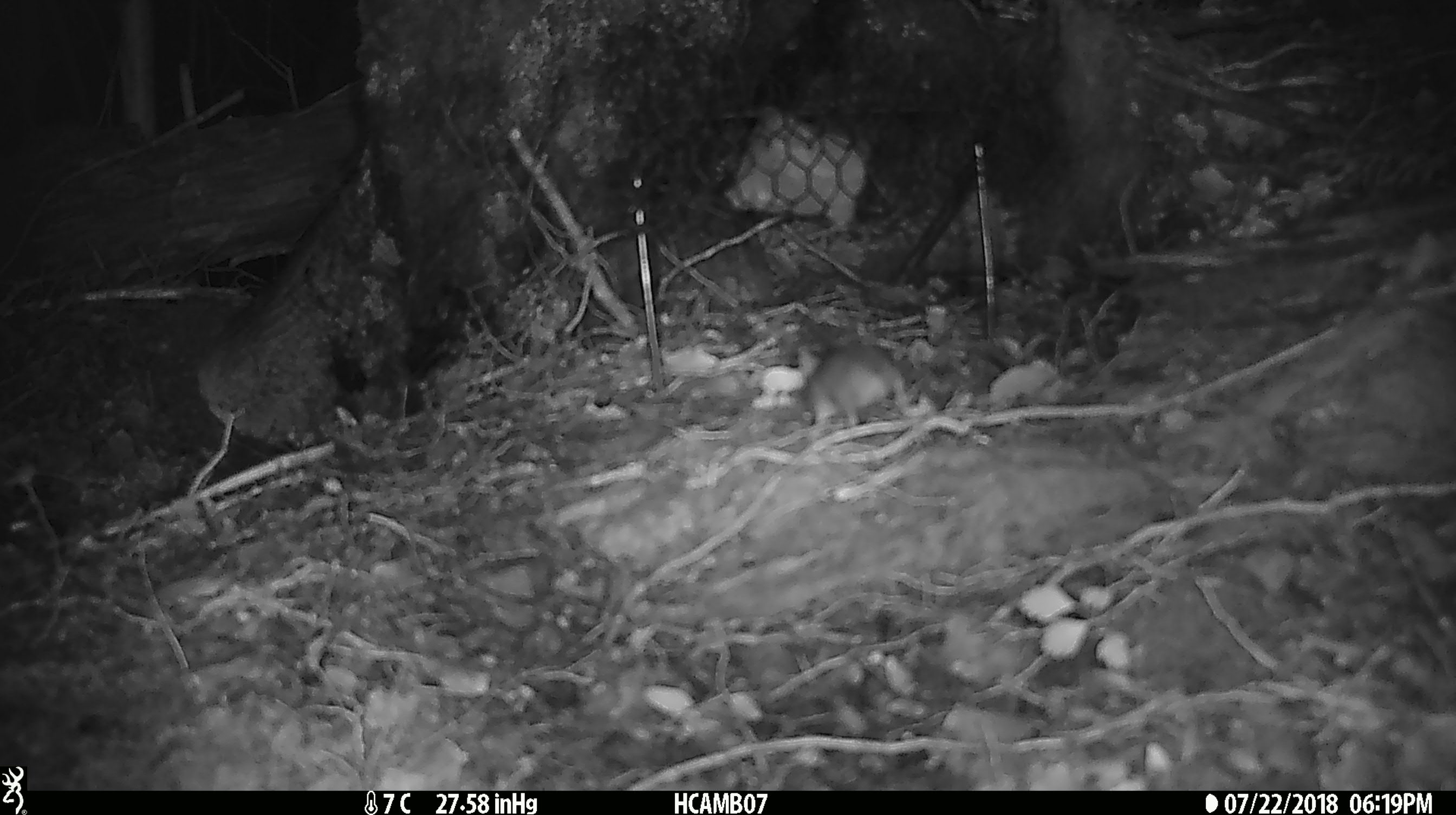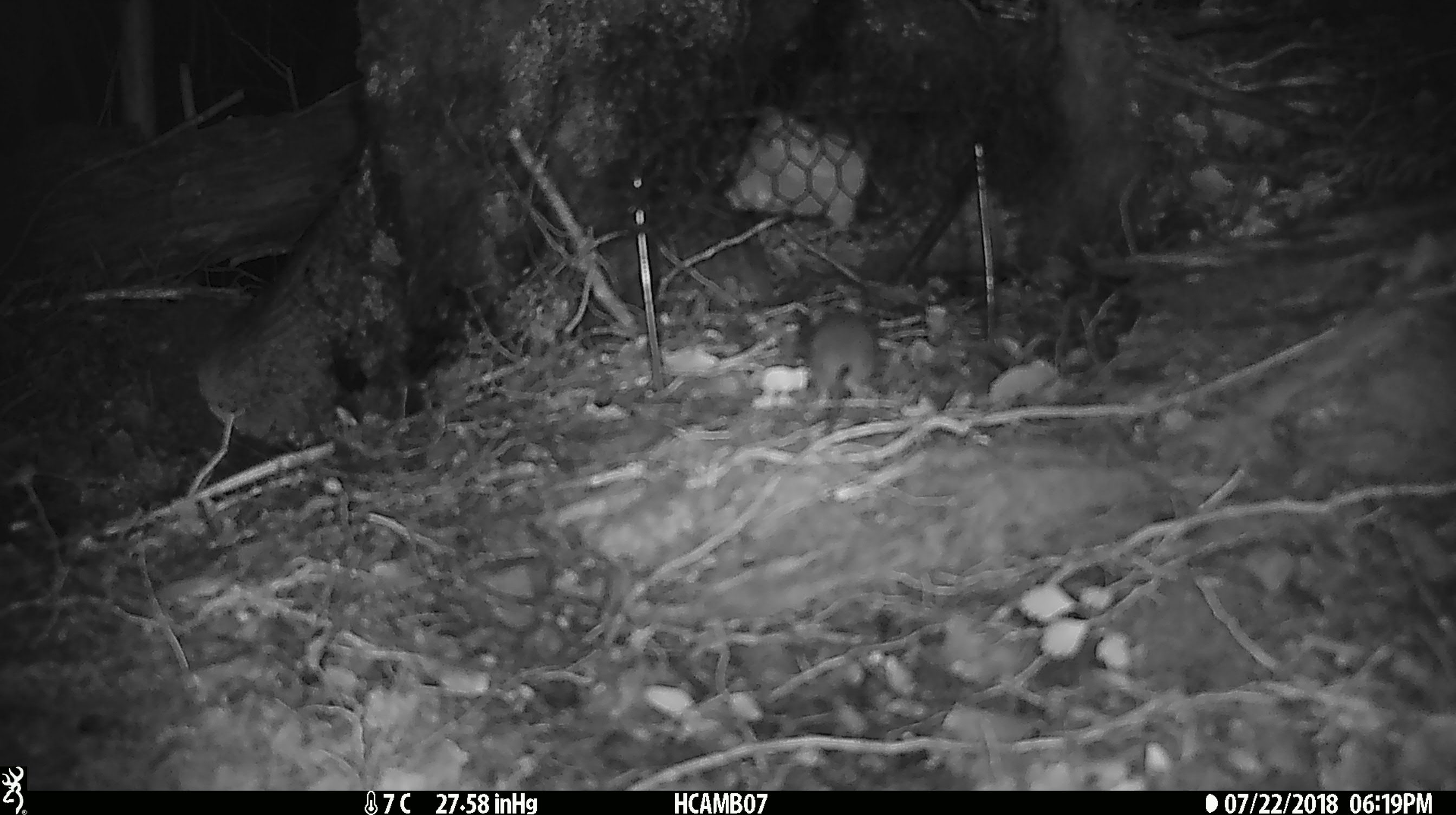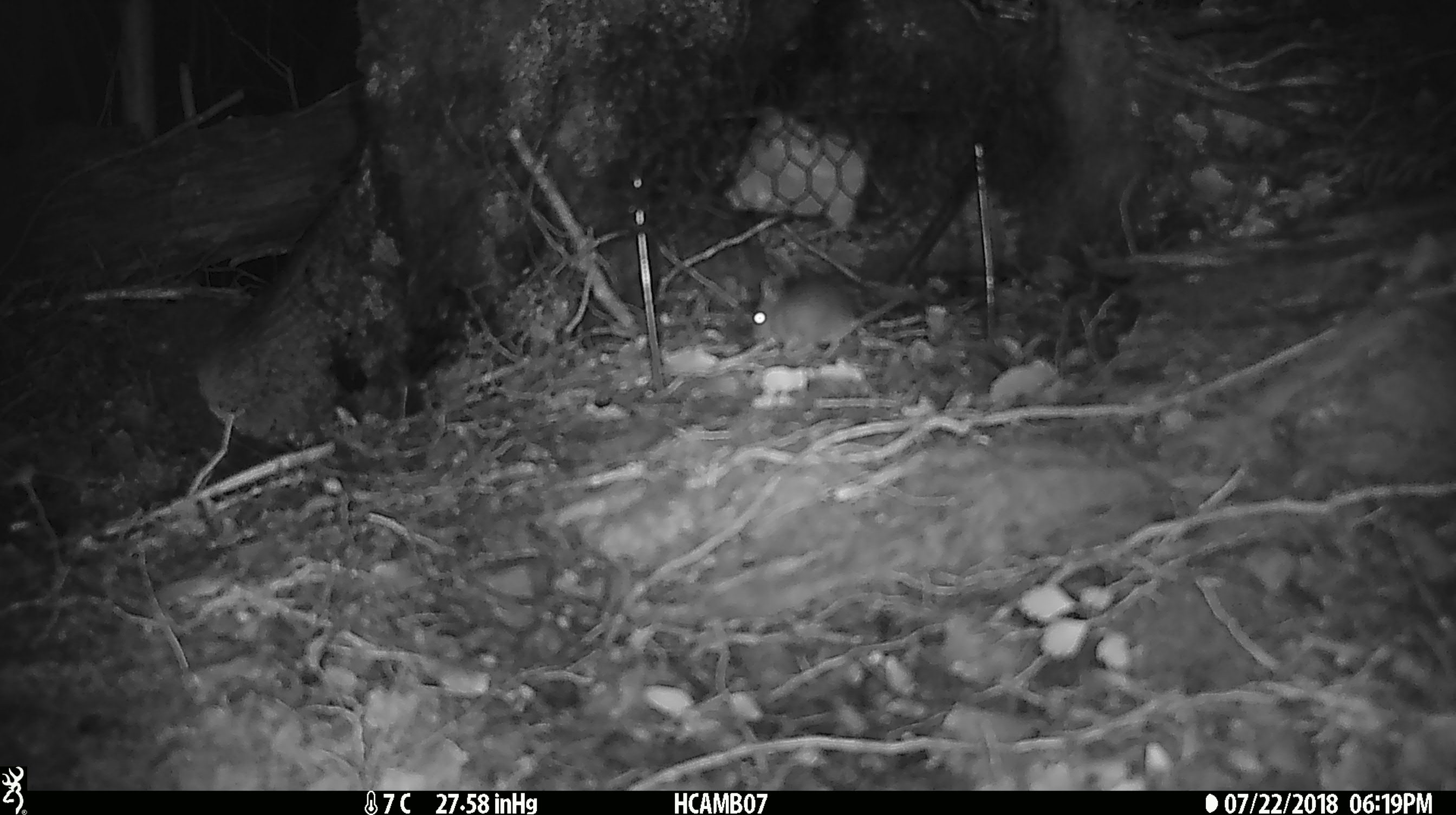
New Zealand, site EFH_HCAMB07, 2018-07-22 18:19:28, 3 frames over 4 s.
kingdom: Animalia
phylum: Chordata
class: Mammalia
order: Rodentia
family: Muridae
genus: Mus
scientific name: Mus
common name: mouse